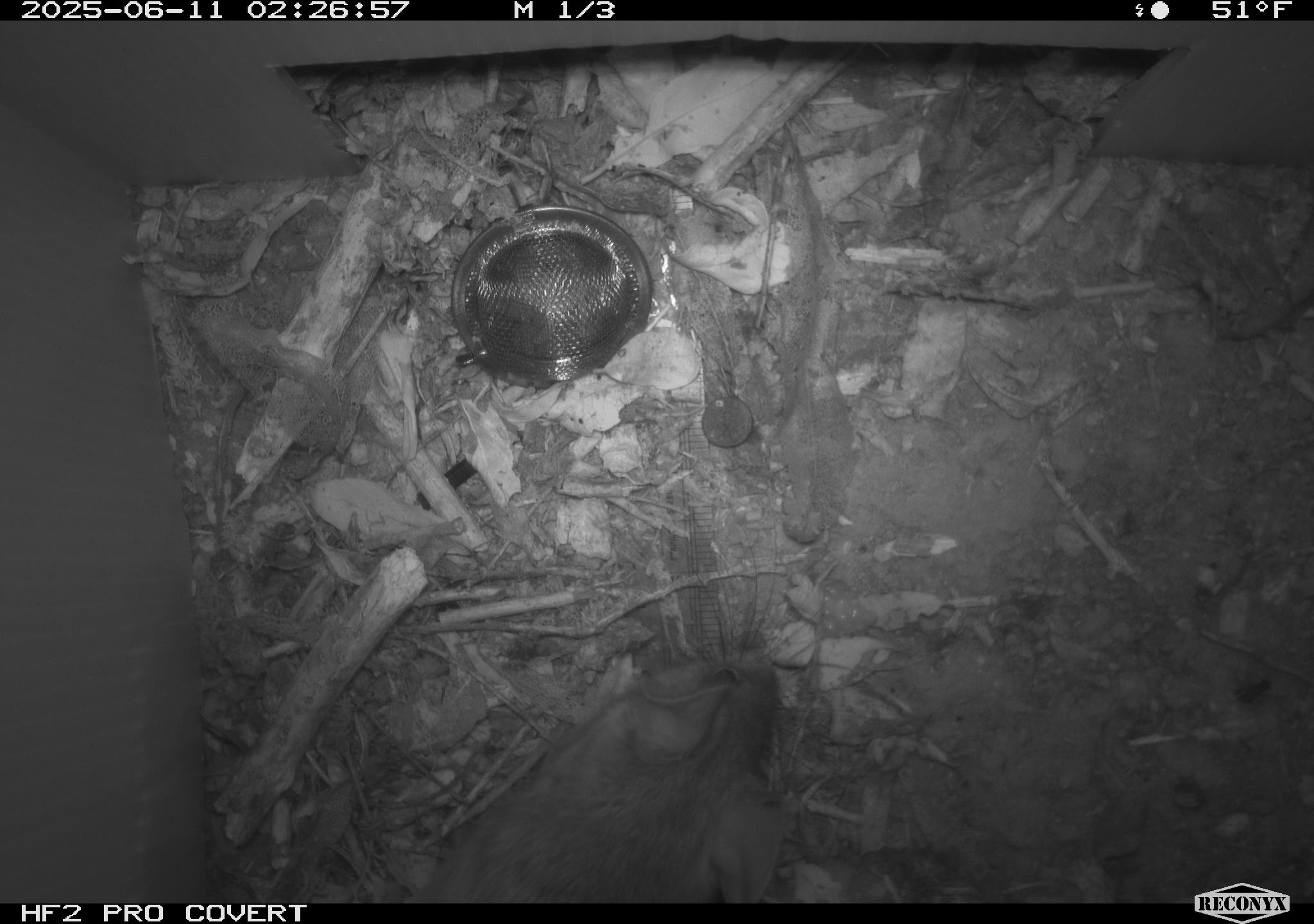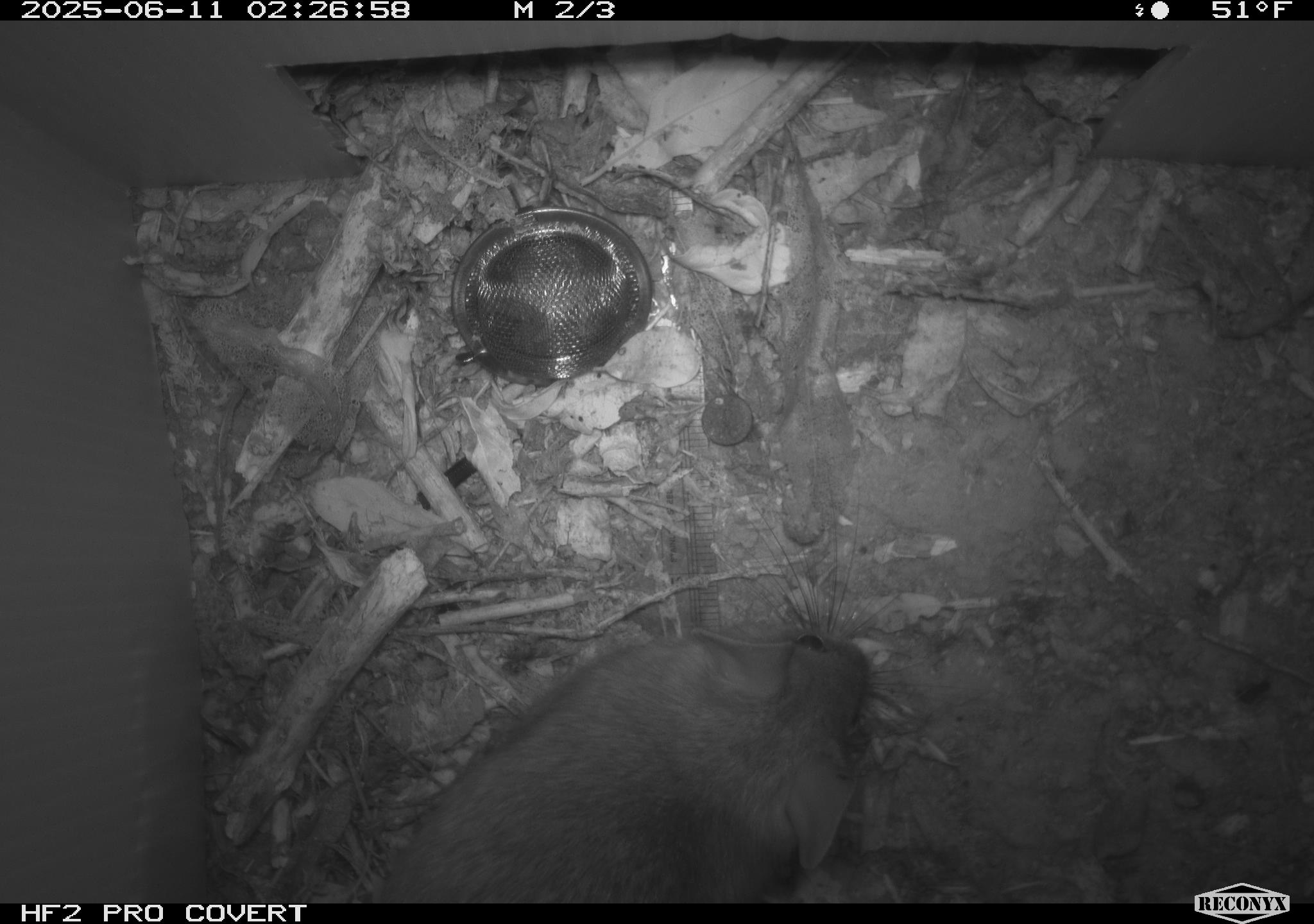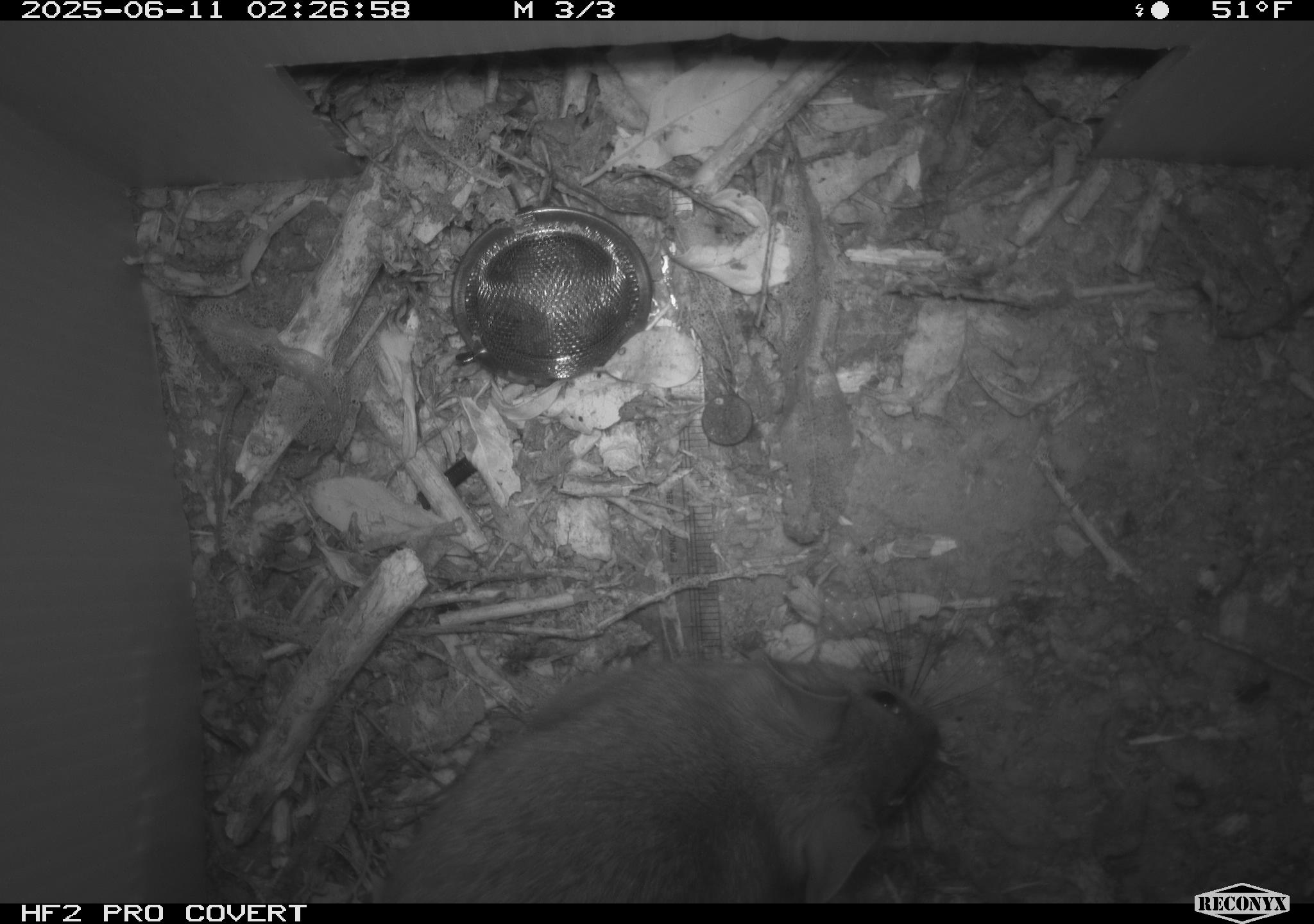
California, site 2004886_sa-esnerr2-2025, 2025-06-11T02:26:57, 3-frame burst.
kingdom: Animalia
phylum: Chordata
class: Mammalia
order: Rodentia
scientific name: Rodentia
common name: rodent